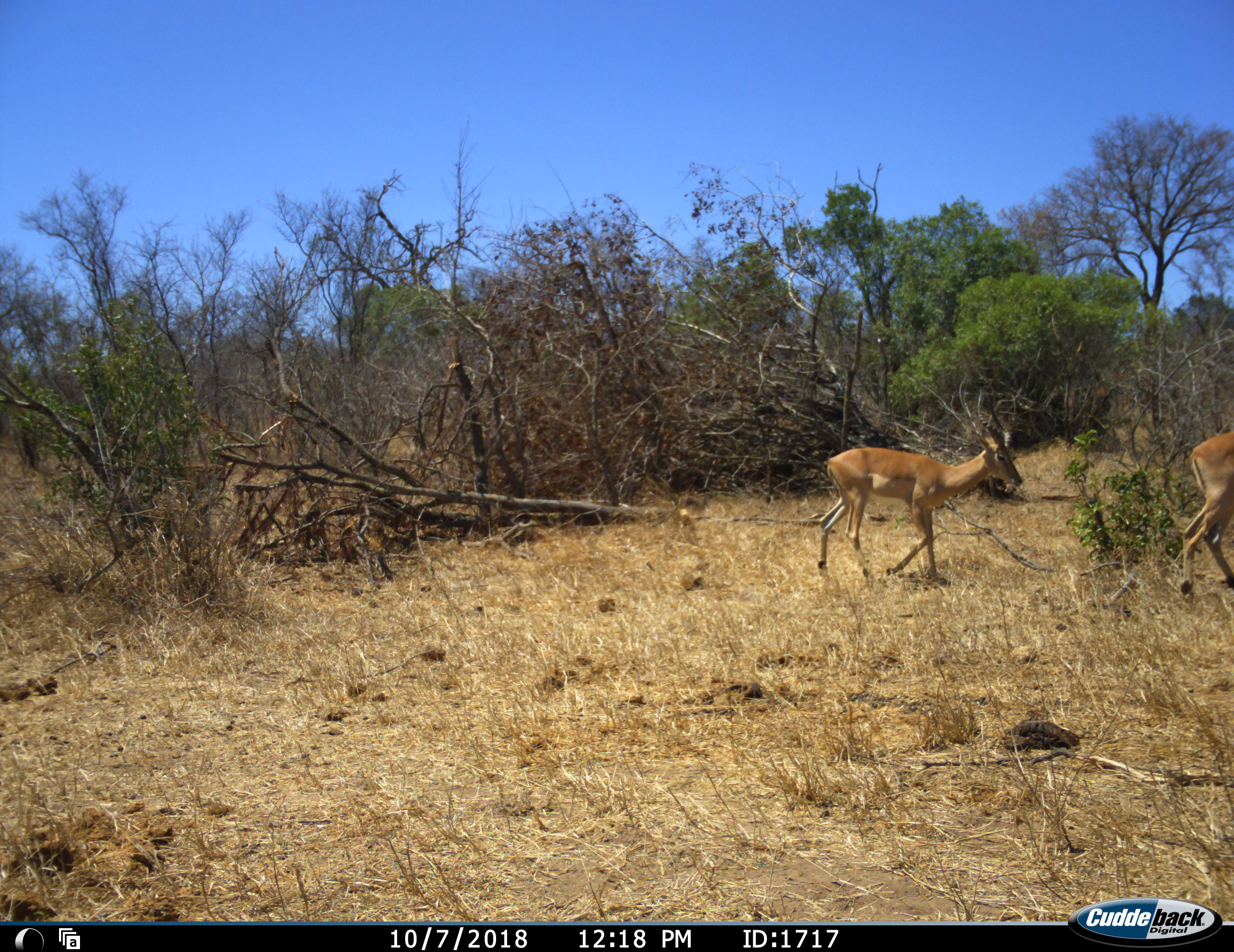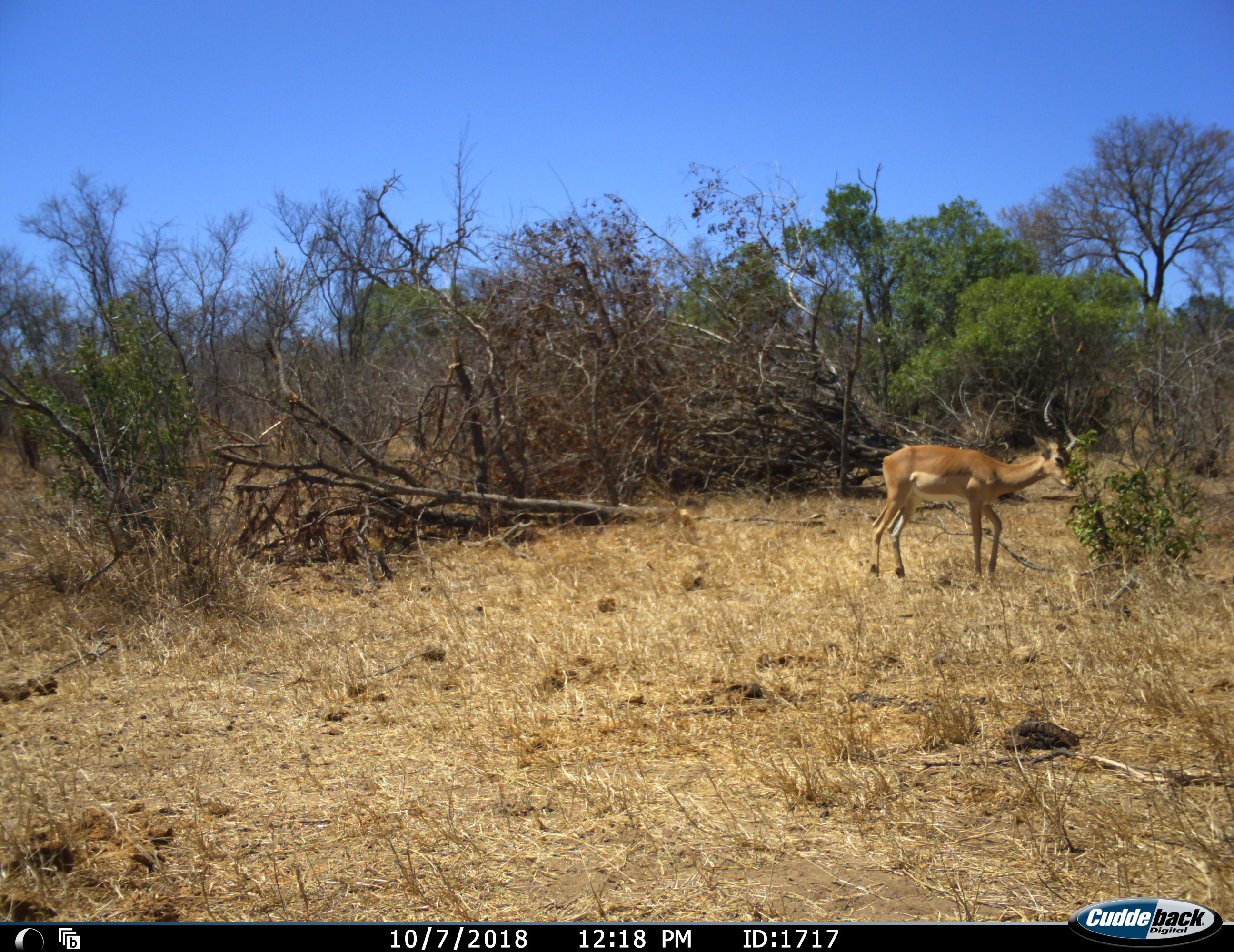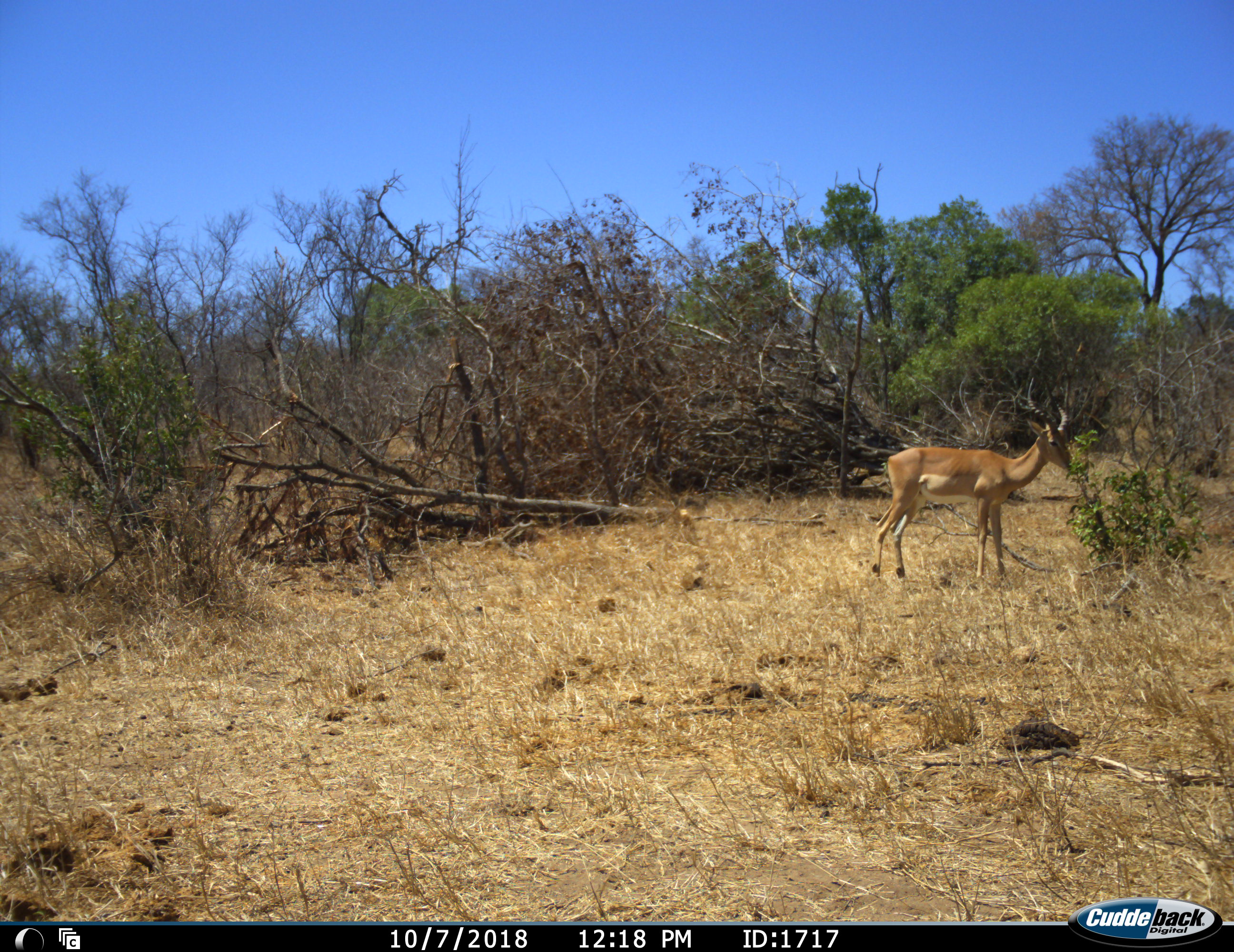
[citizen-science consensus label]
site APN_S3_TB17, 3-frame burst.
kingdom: Animalia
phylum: Chordata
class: Mammalia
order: Artiodactyla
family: Bovidae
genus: Aepyceros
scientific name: Aepyceros melampus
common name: impala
Impala (Aepyceros melampus), count 2. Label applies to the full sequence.